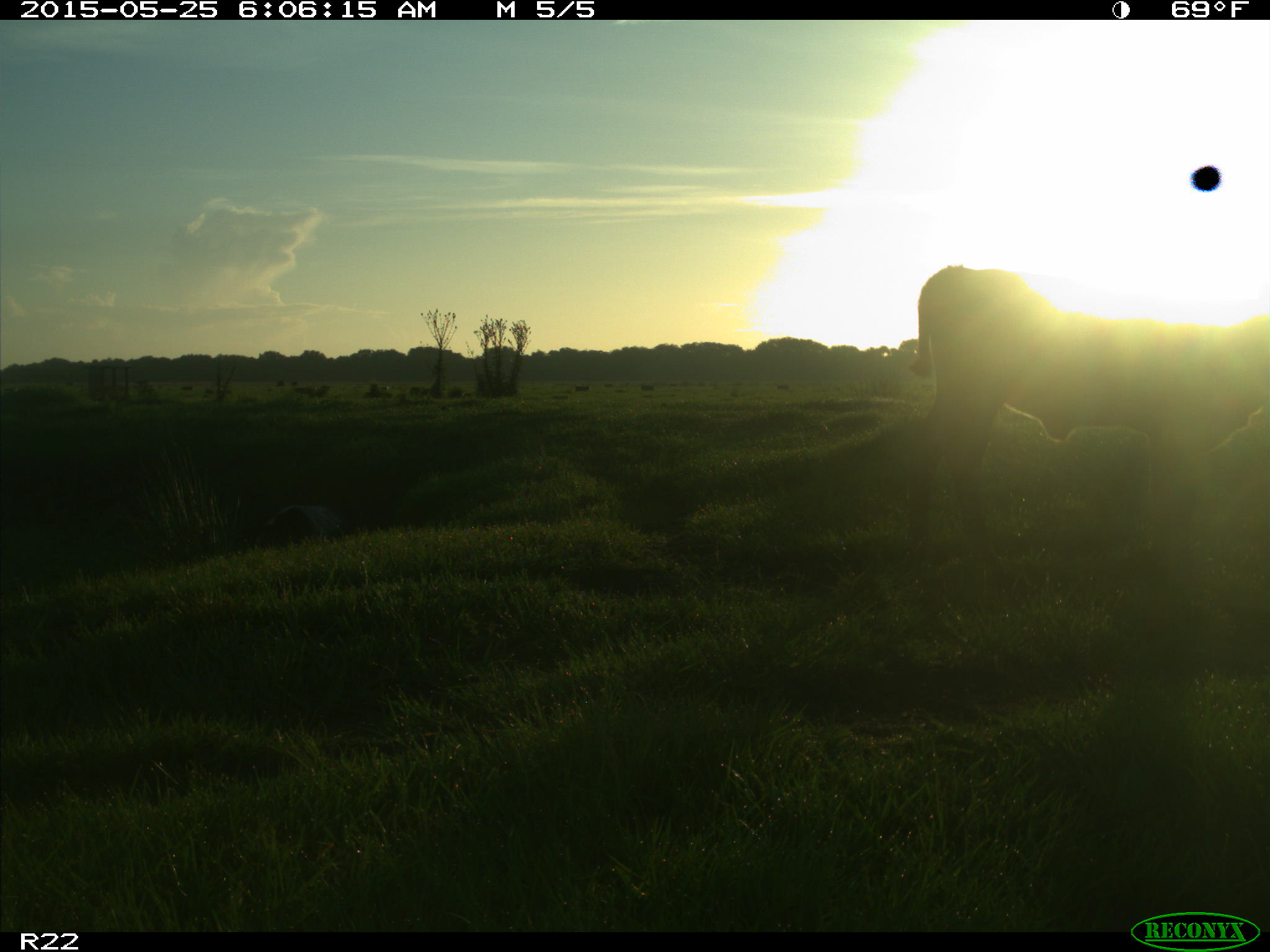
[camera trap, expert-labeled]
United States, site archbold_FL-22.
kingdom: Animalia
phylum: Chordata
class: Mammalia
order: Artiodactyla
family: Bovidae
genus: Bos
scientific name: Bos taurus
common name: domestic cow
Bos taurus (domestic cow).